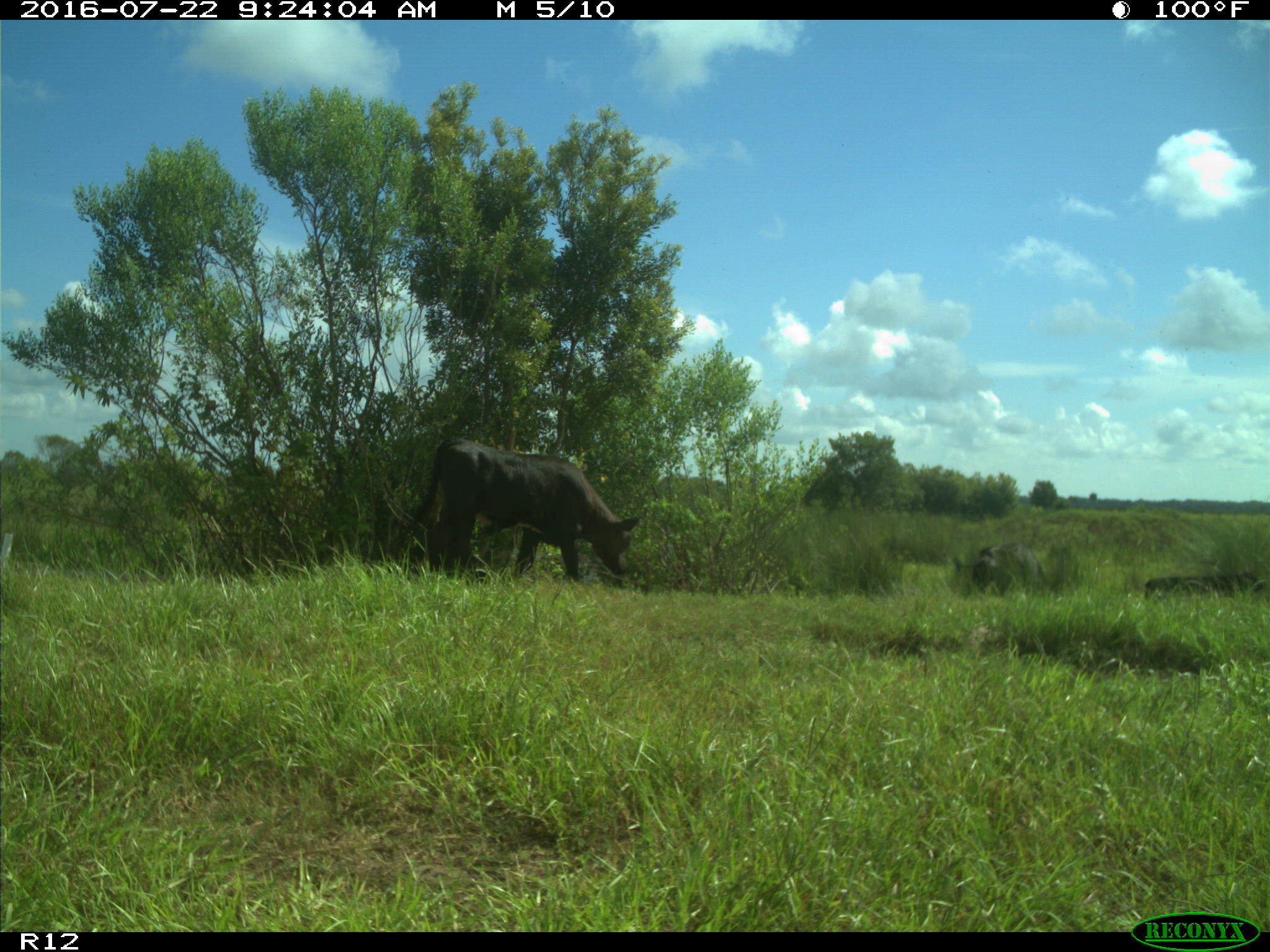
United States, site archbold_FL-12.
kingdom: Animalia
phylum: Chordata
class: Mammalia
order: Artiodactyla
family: Bovidae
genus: Bos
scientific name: Bos taurus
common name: domestic cow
Bos taurus (domestic cow).